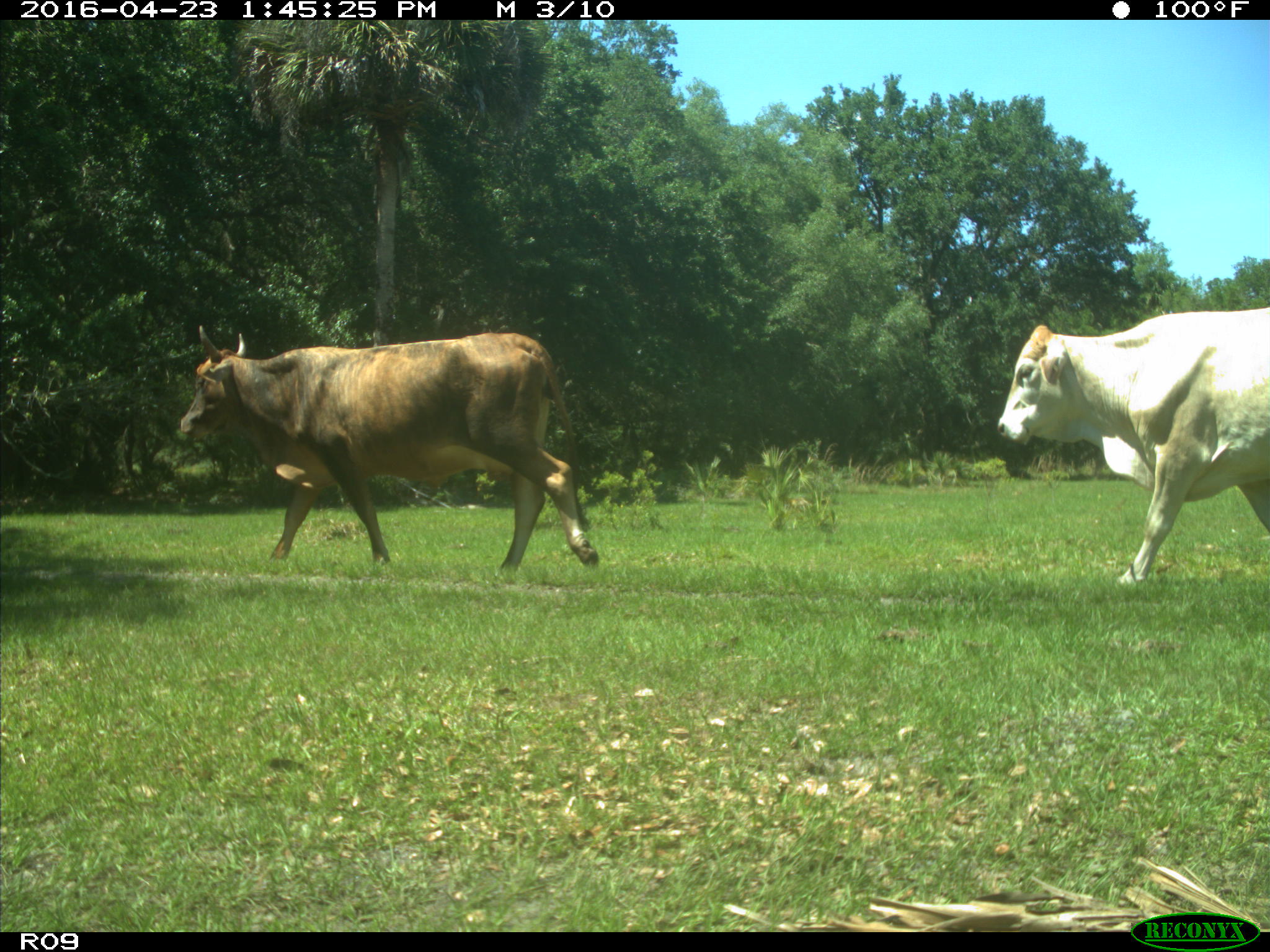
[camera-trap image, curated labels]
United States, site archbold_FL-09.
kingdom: Animalia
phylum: Chordata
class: Mammalia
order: Artiodactyla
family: Bovidae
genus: Bos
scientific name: Bos taurus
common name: domestic cow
Bos taurus (domestic cow).